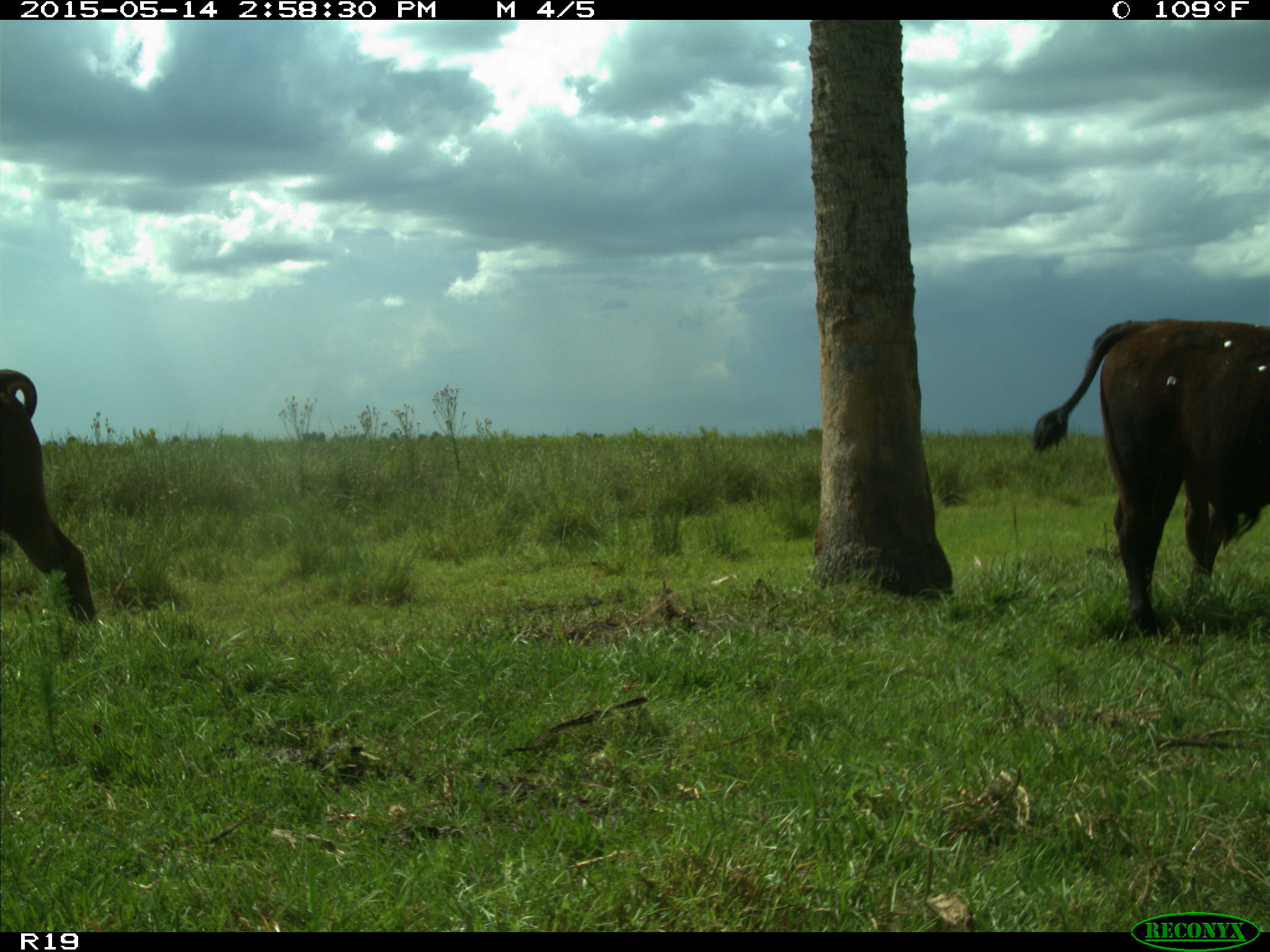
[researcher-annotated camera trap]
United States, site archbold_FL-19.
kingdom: Animalia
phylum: Chordata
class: Mammalia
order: Artiodactyla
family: Bovidae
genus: Bos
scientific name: Bos taurus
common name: domestic cow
Bos taurus (domestic cow).